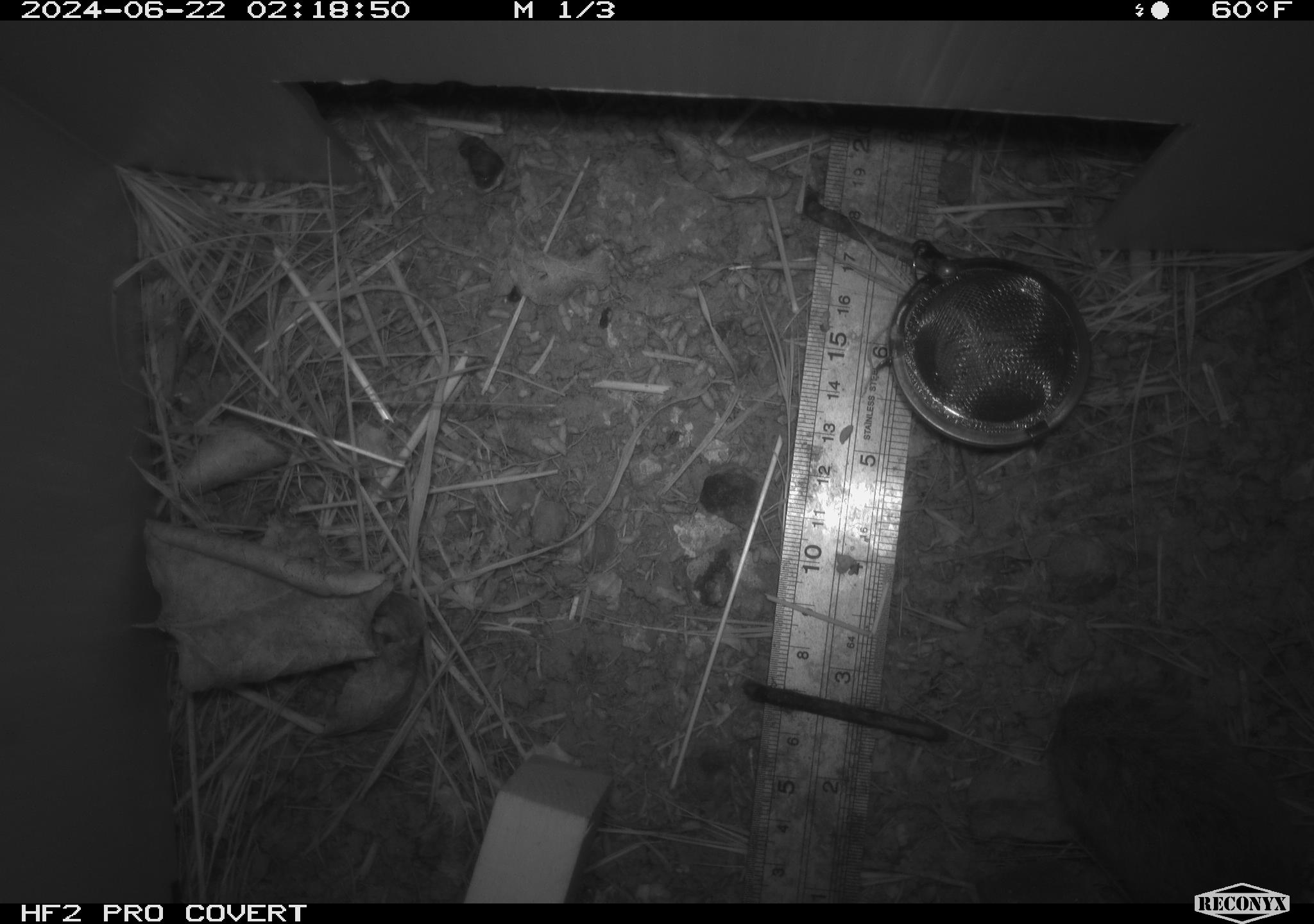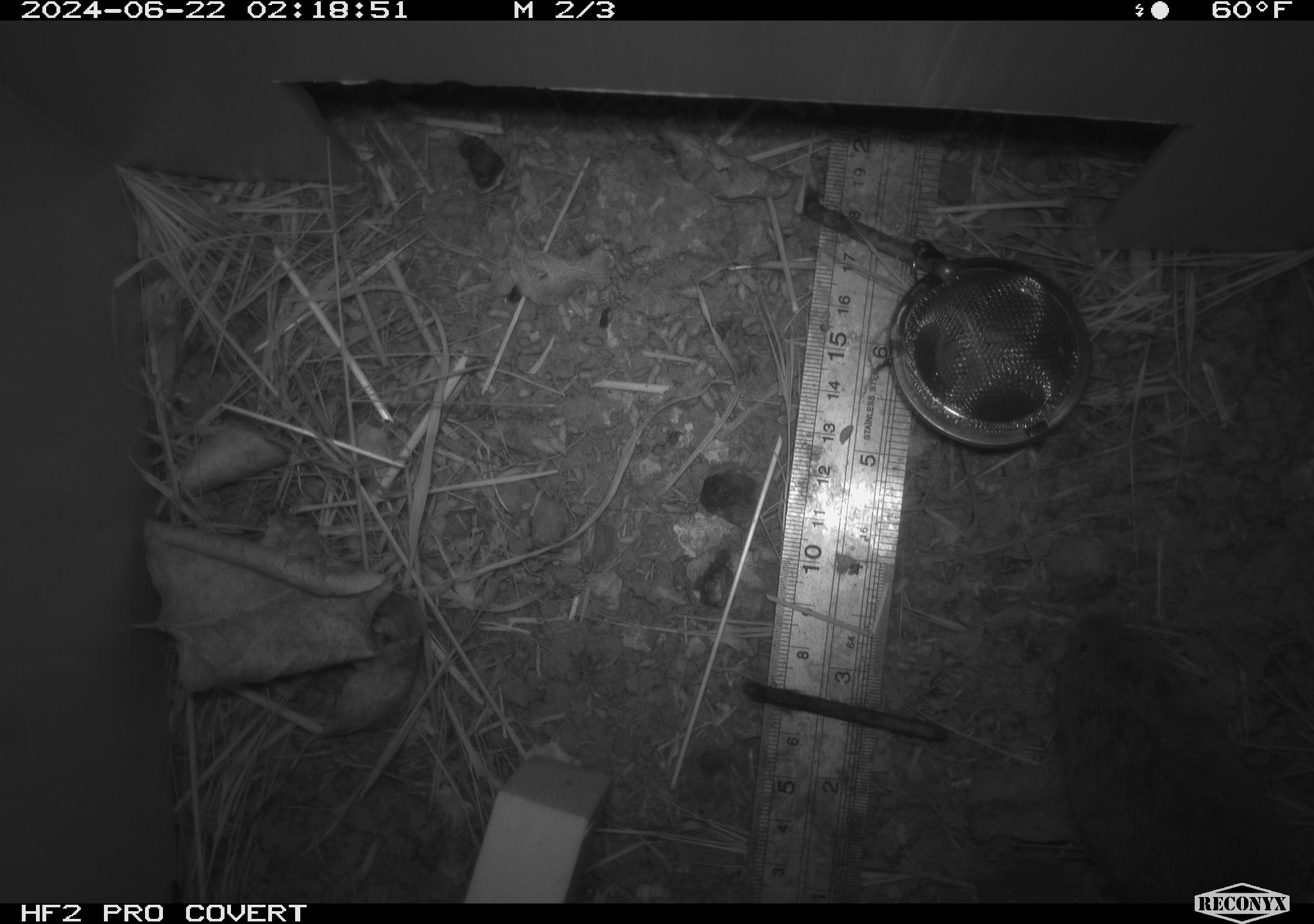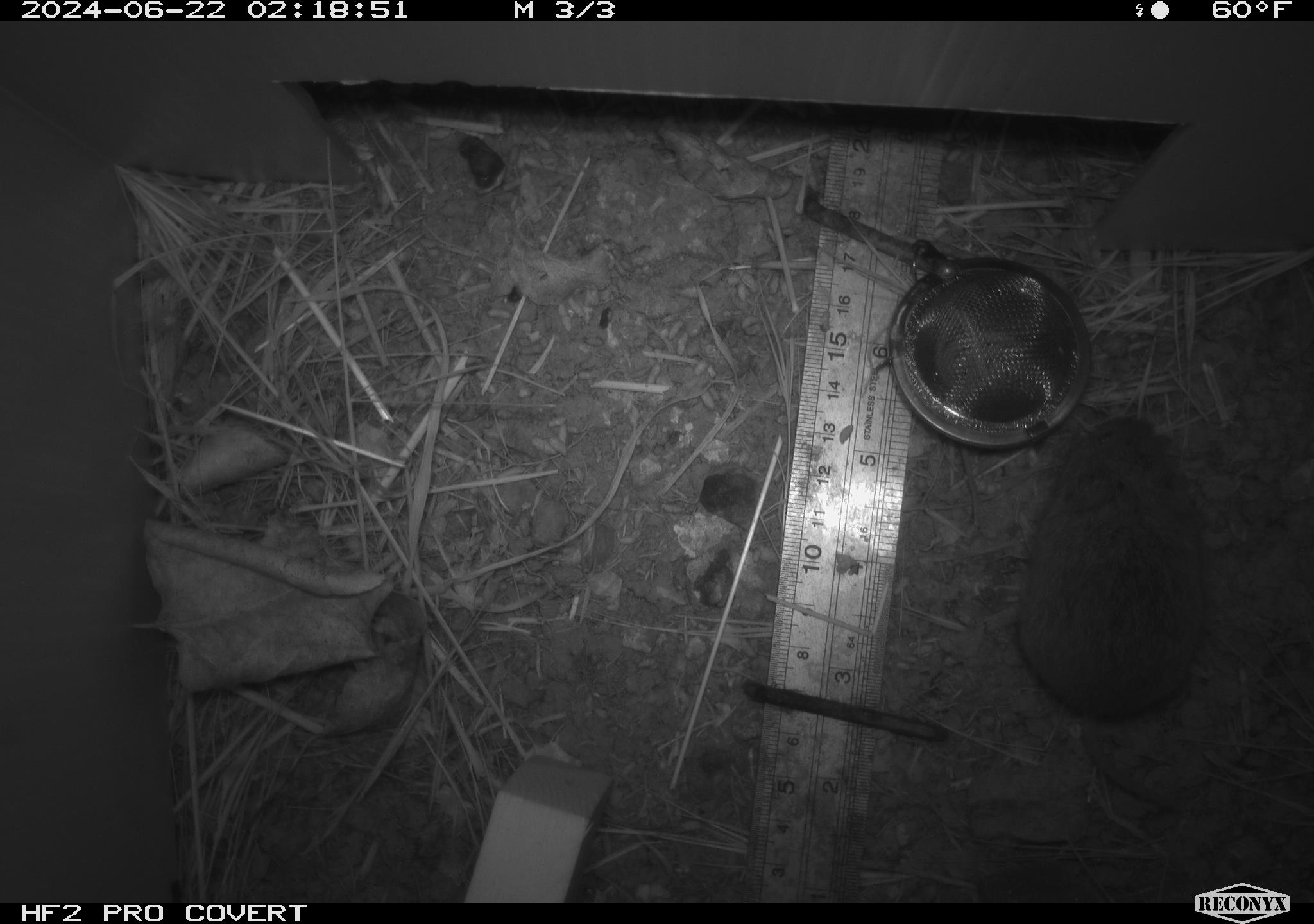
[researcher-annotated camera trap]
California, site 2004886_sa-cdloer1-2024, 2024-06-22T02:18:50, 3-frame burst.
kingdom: Animalia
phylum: Chordata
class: Mammalia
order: Rodentia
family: Cricetidae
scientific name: Arvicolinae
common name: voles, lemmings, and muskrats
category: arvicolinae subfamily